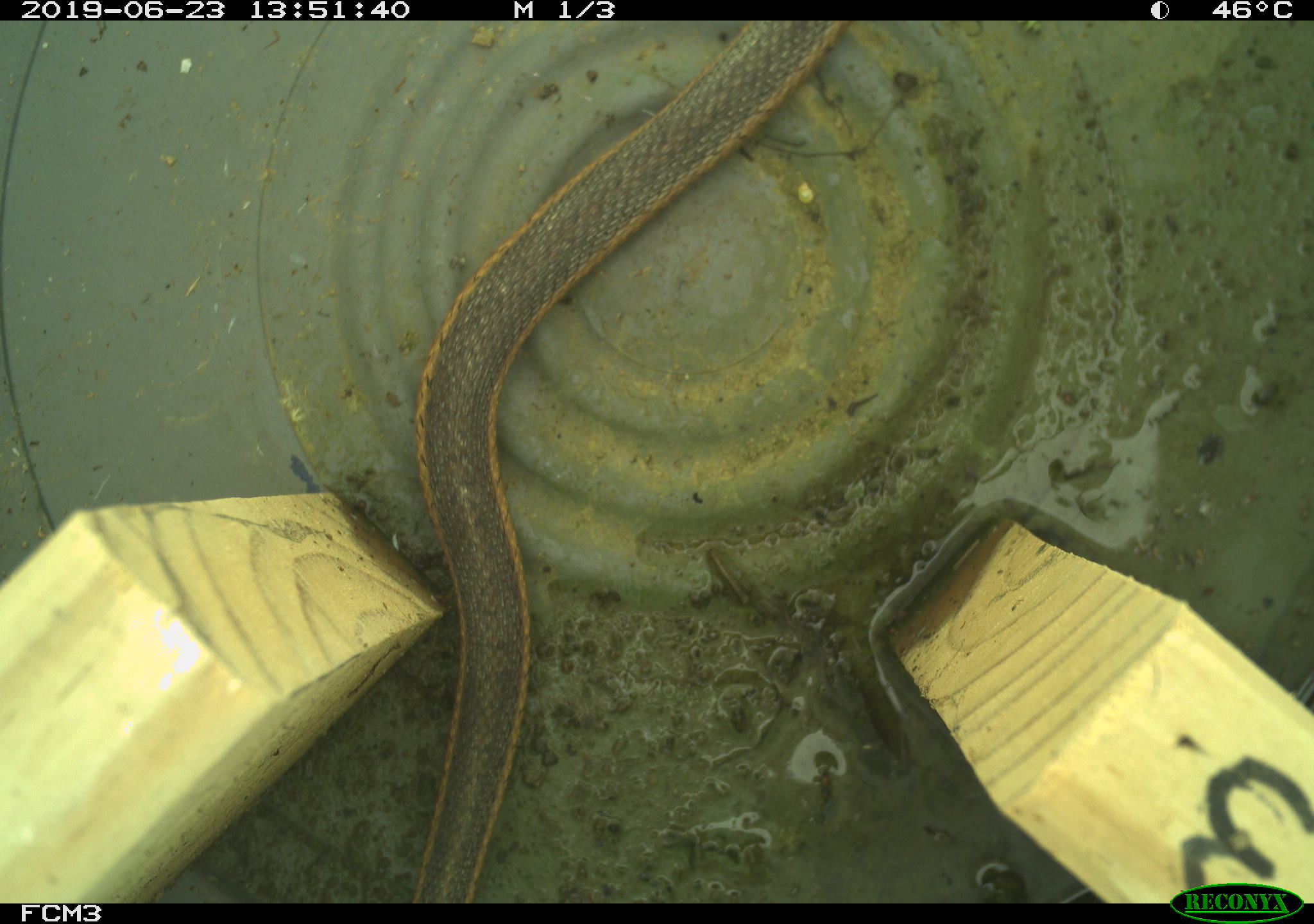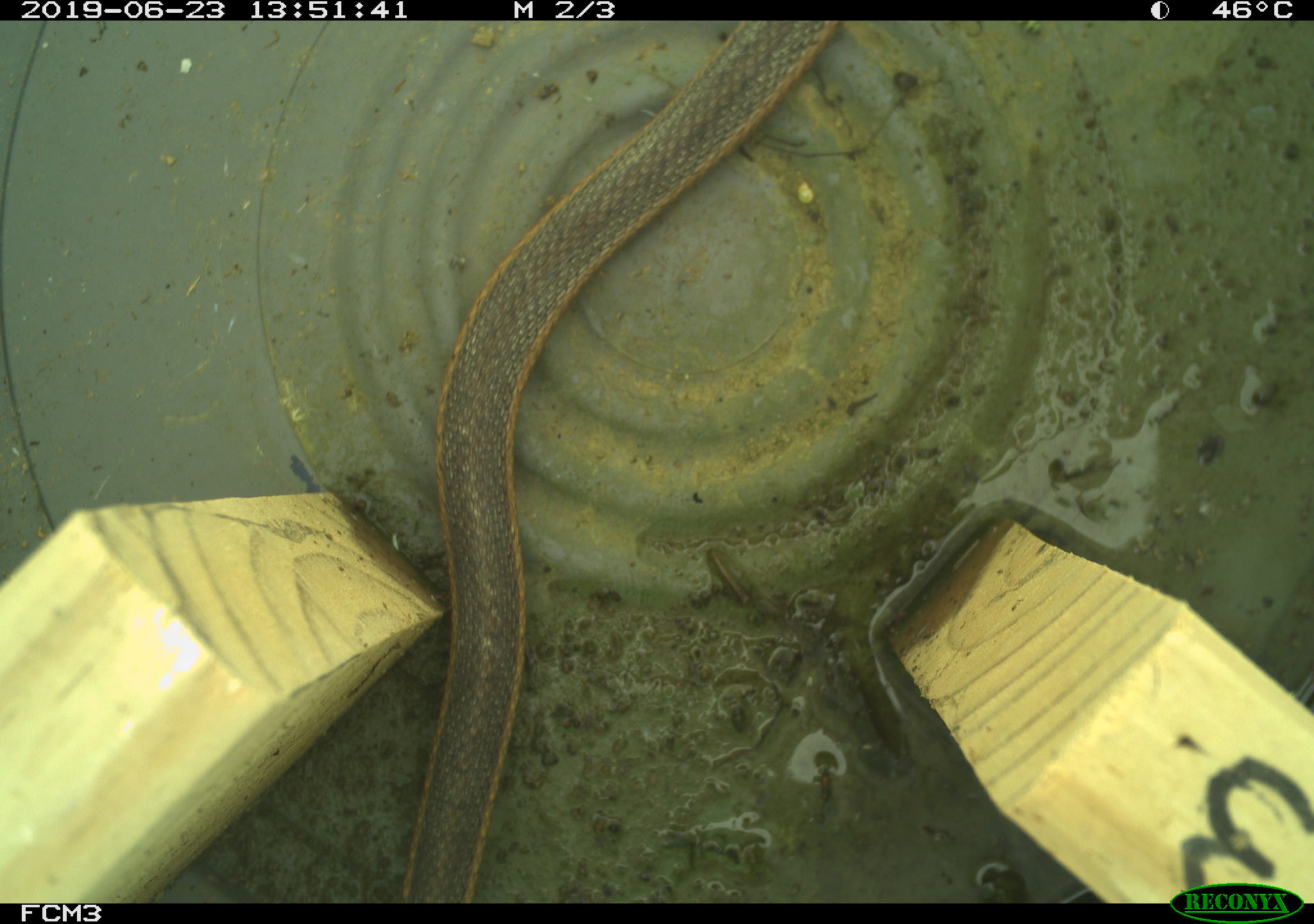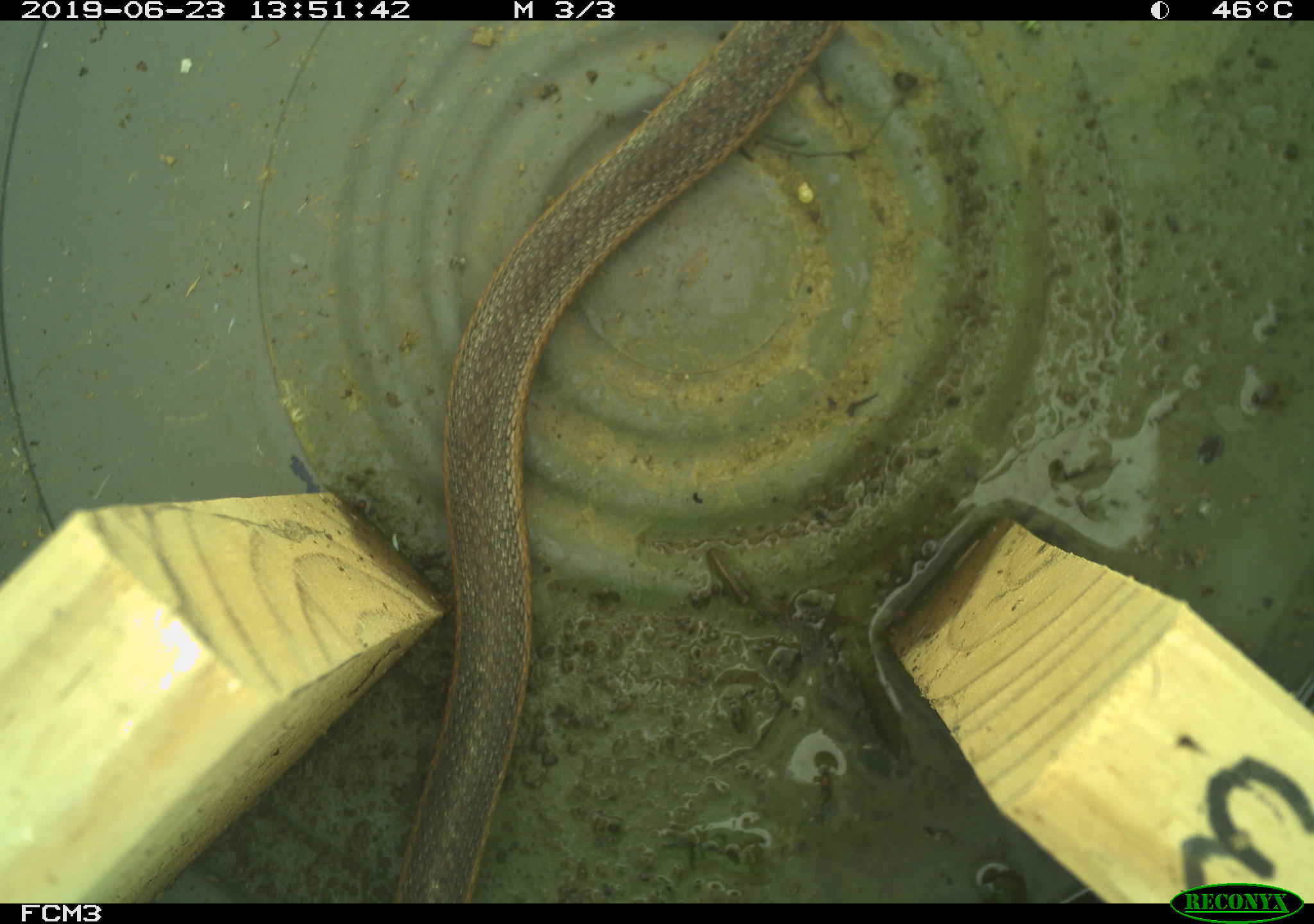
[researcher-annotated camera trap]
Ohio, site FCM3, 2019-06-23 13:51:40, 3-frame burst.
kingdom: Animalia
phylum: Chordata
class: Reptilia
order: Squamata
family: Colubridae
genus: Thamnophis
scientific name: Thamnophis sirtalis sirtalis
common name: eastern gartersnake